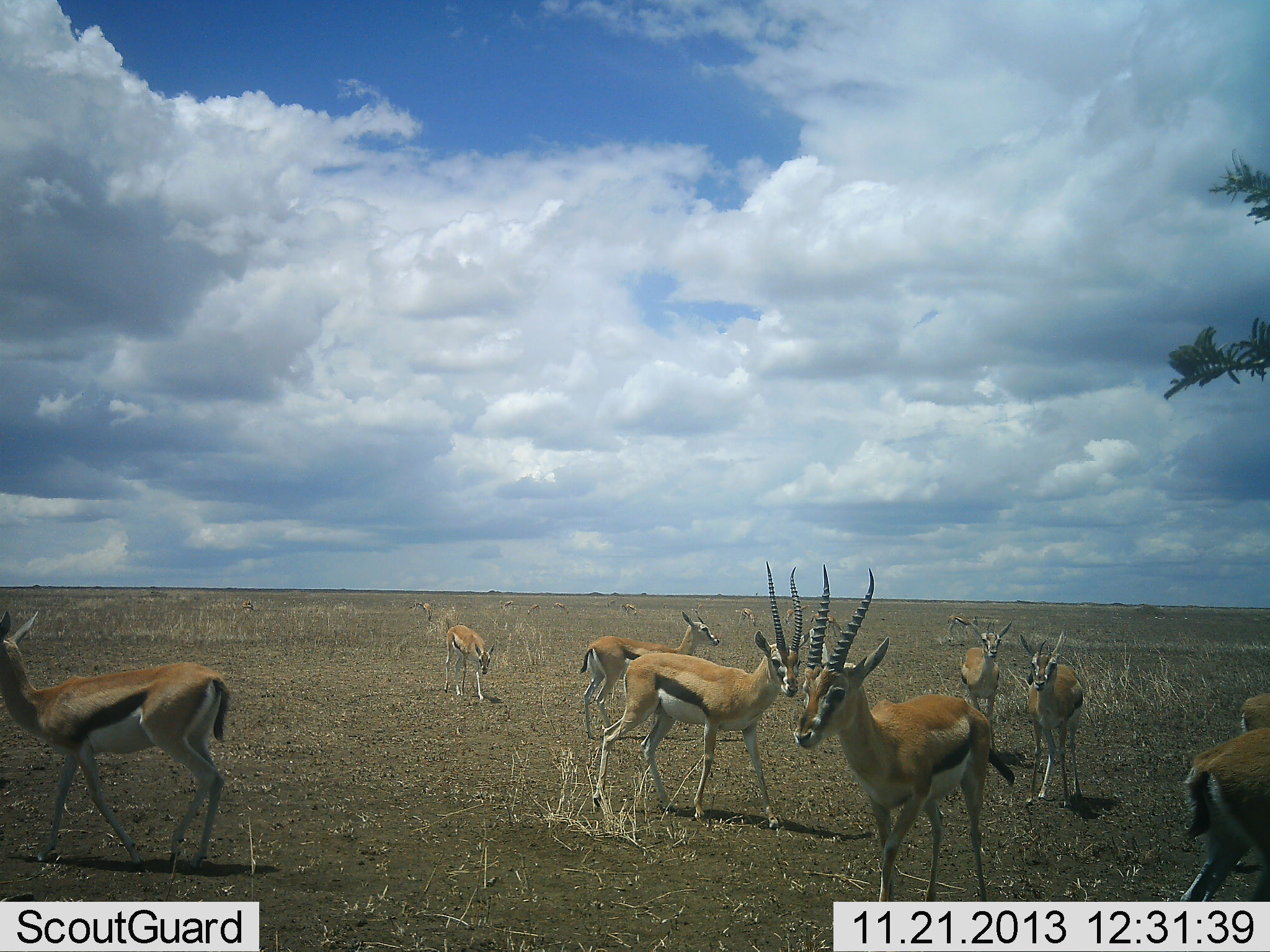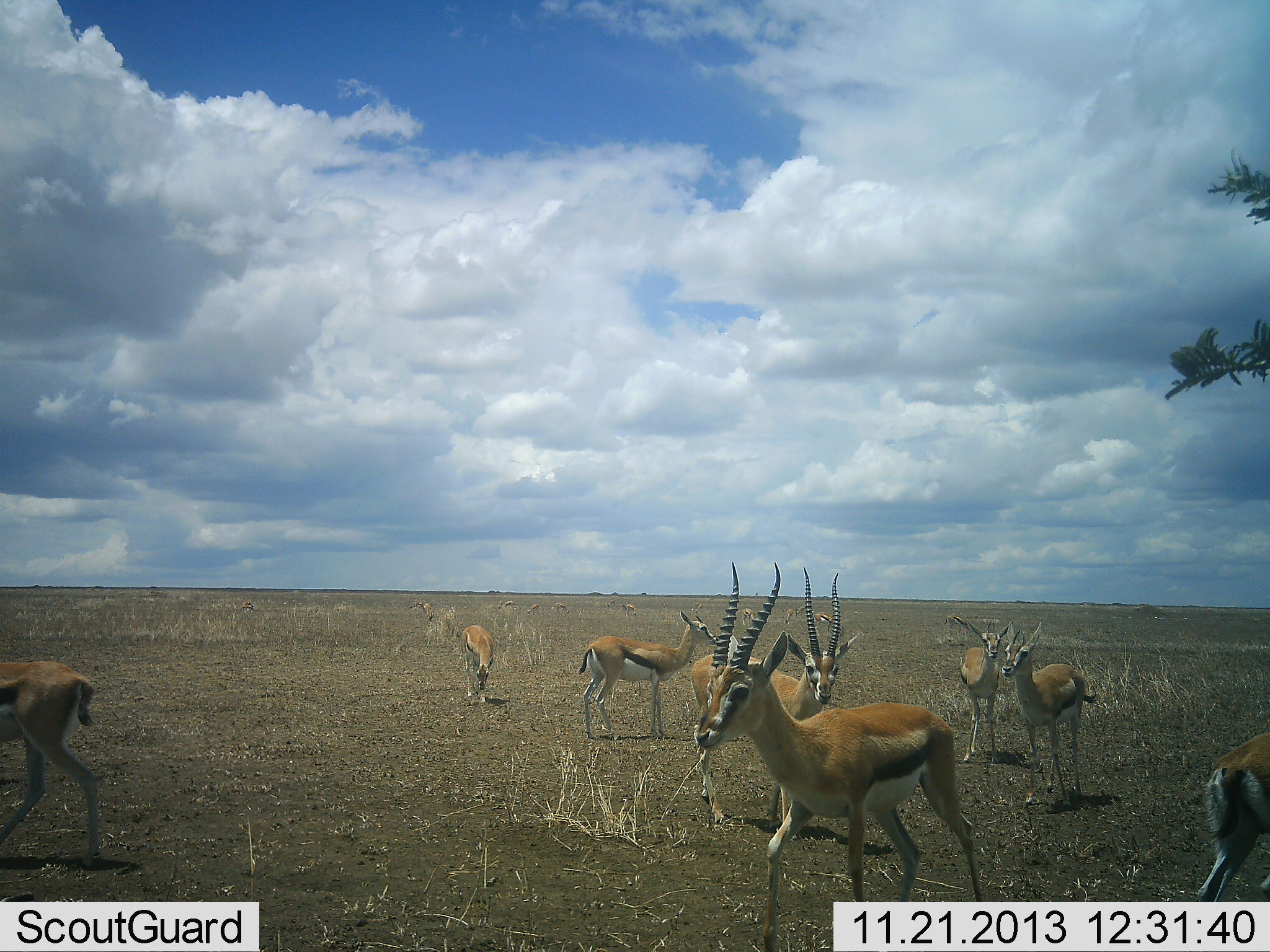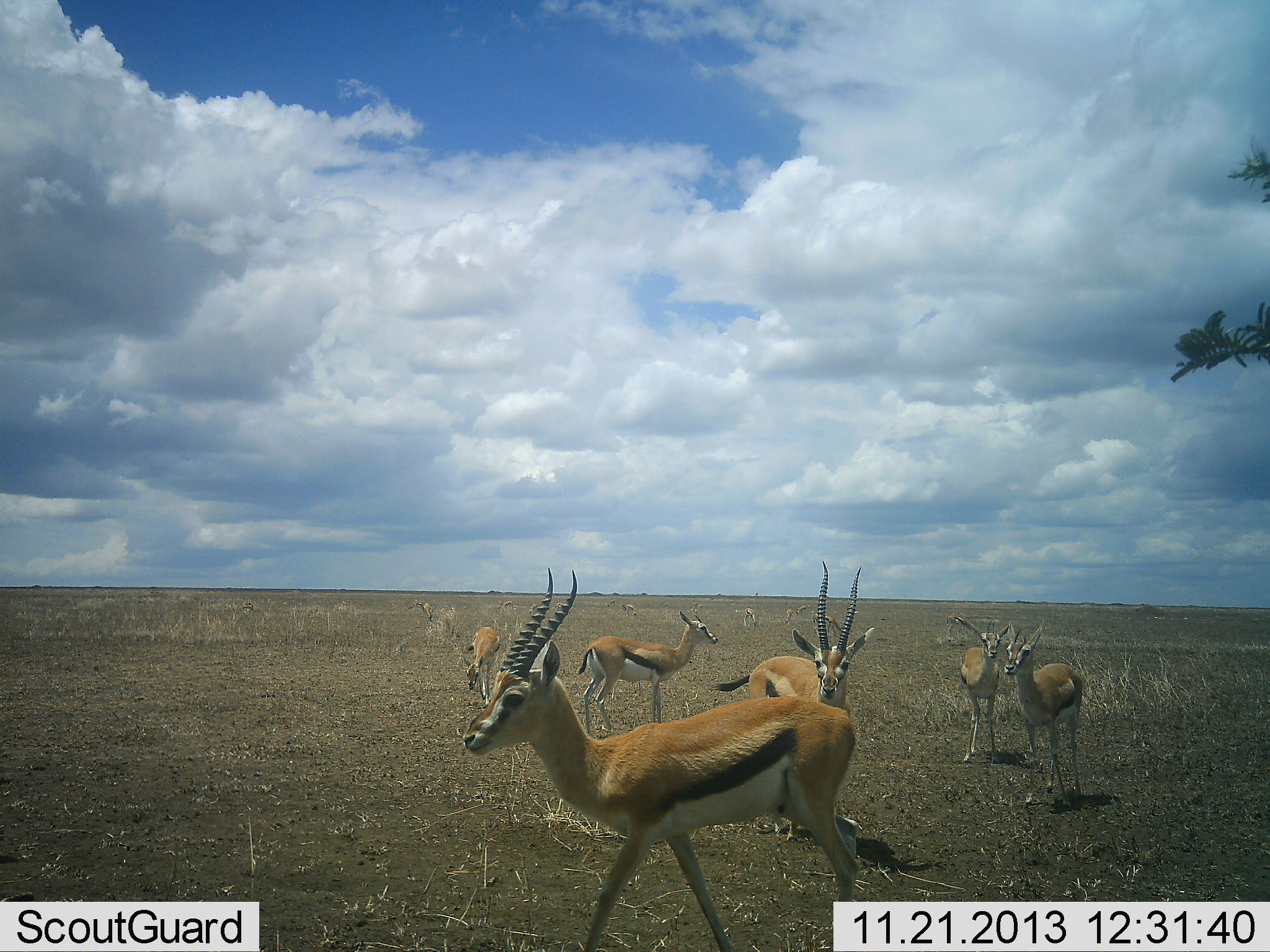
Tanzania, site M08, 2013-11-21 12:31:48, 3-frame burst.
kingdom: Animalia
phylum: Chordata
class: Mammalia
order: Artiodactyla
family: Bovidae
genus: Eudorcas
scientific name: Eudorcas thomsonii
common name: thomson's gazelle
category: gazellethomsons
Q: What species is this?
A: Gazellethomsons (thomson's gazelle) (Eudorcas thomsonii).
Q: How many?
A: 9.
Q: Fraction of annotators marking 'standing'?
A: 70%.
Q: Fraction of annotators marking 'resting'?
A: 0%.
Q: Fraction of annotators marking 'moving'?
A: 70%.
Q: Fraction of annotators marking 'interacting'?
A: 0%.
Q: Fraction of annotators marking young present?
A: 0%.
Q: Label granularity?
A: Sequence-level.